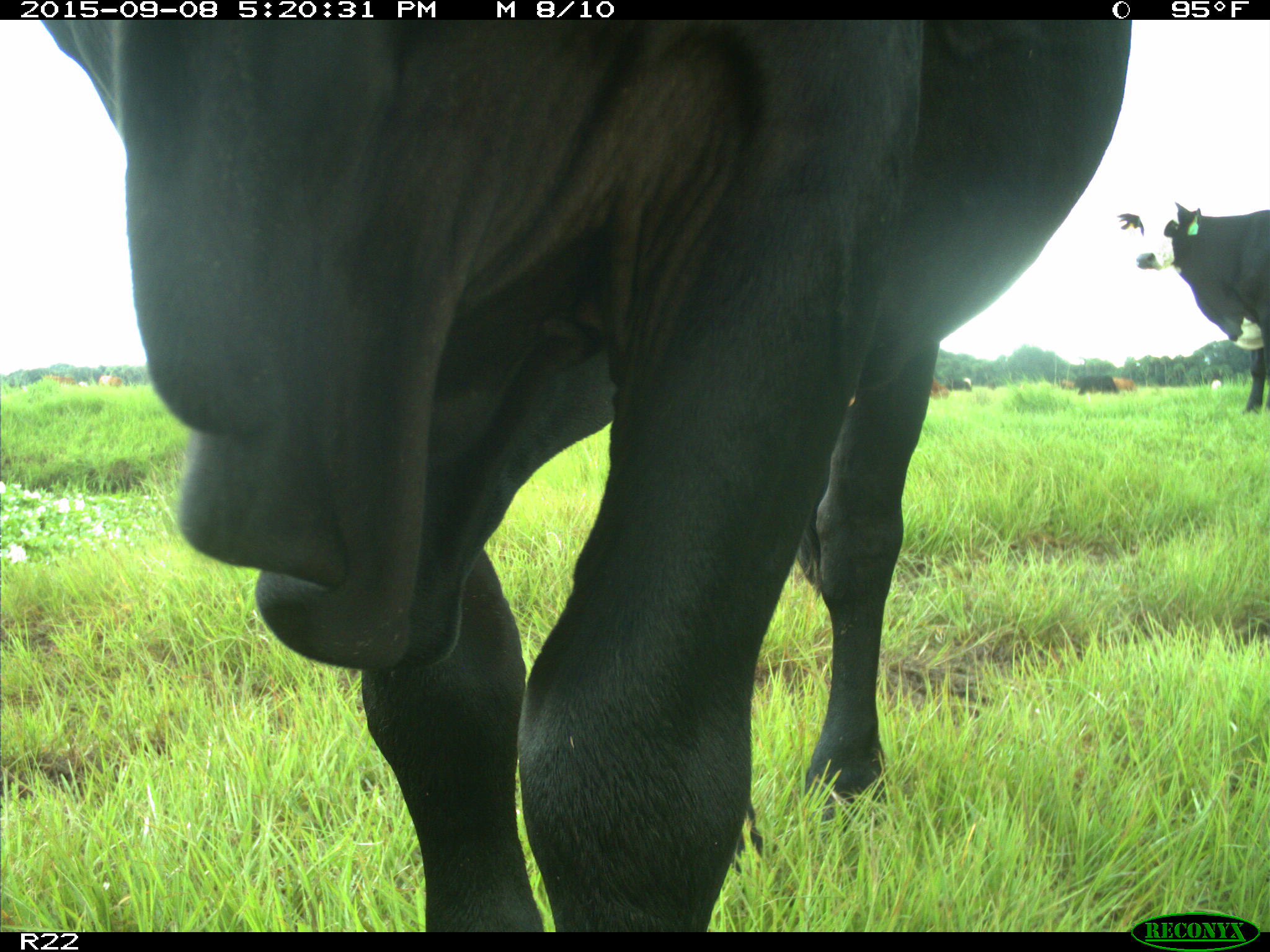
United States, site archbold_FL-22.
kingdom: Animalia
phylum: Chordata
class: Mammalia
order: Artiodactyla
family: Bovidae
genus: Bos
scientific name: Bos taurus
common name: domestic cow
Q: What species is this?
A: Bos taurus (domestic cow).